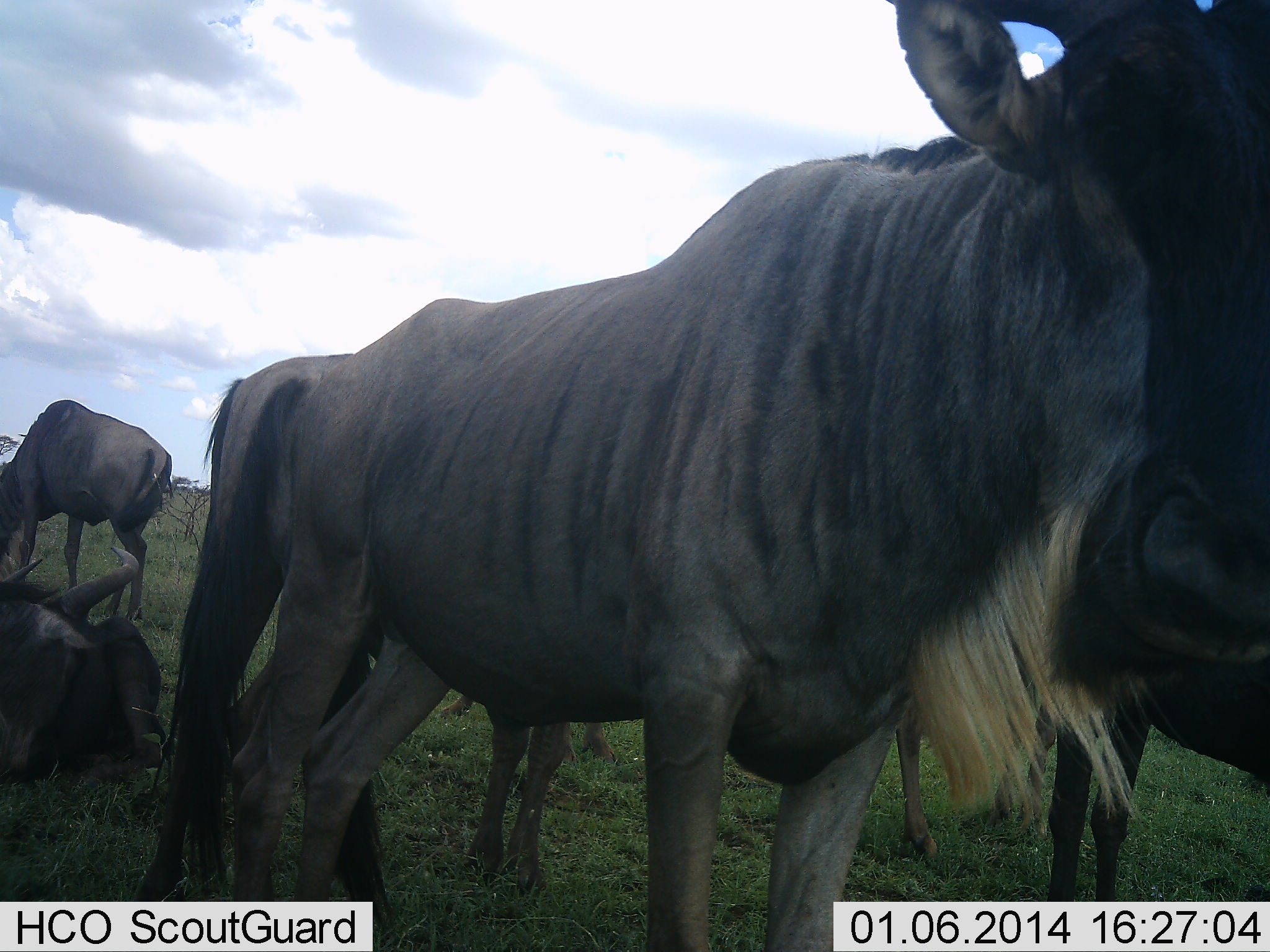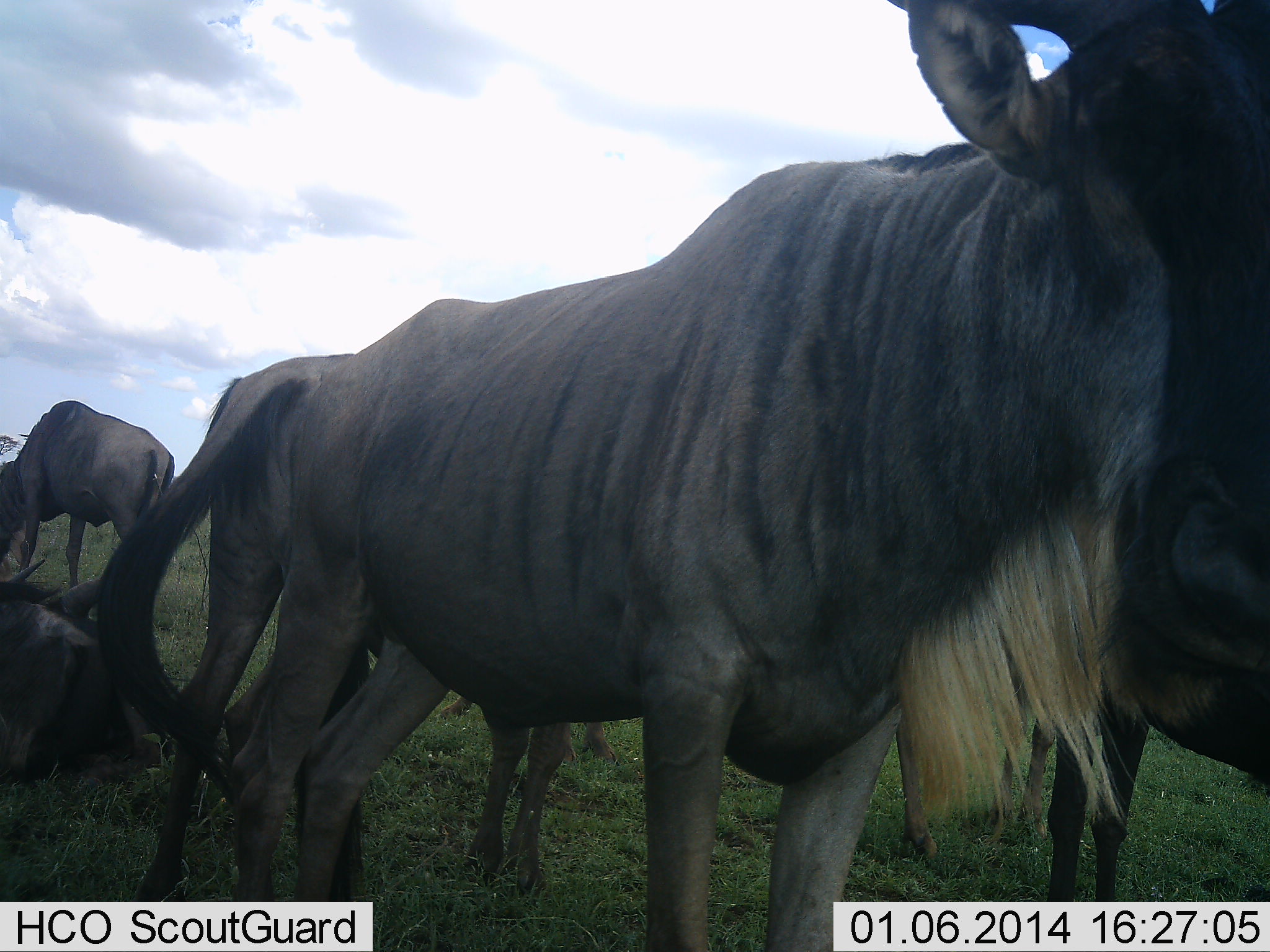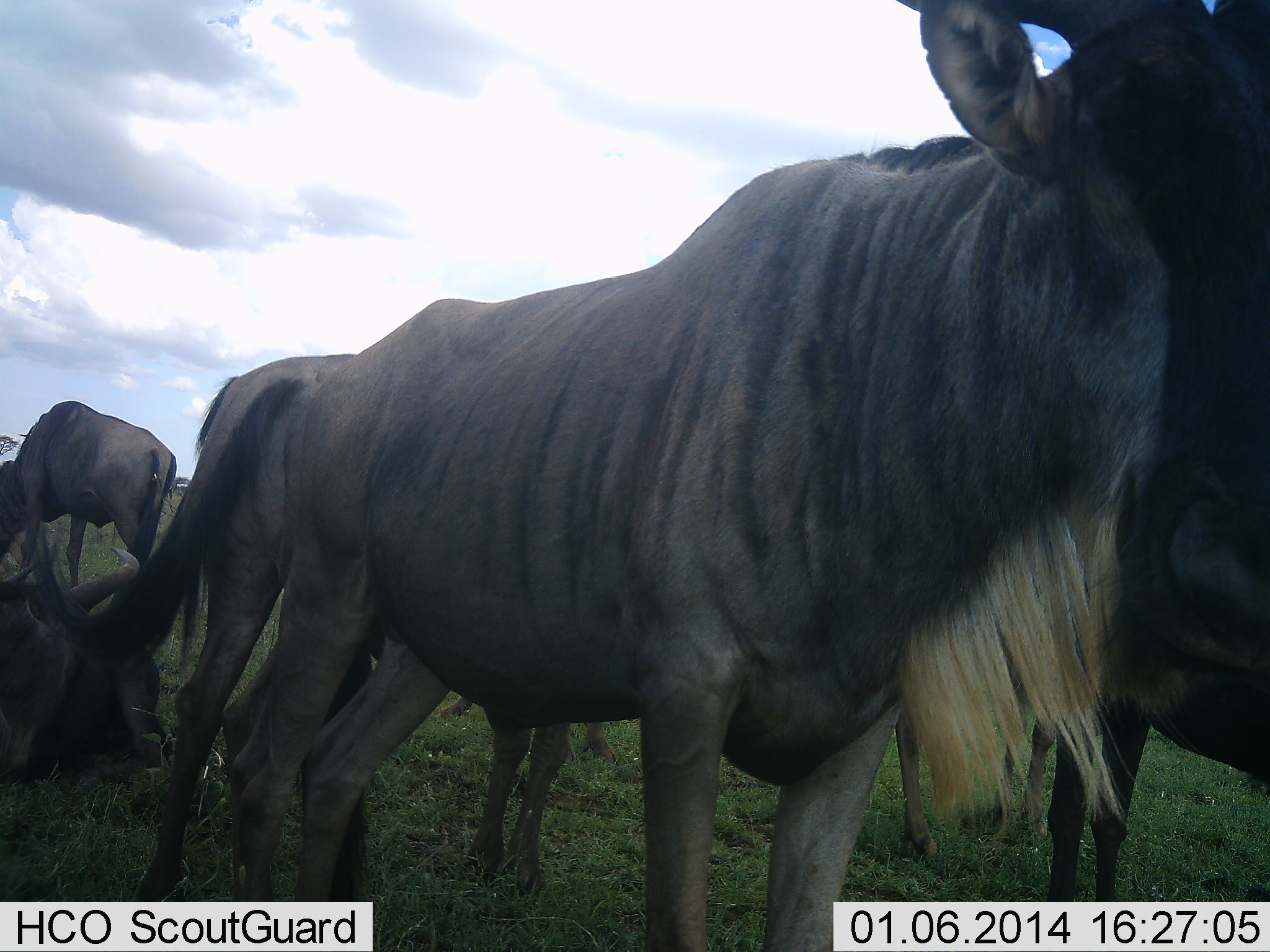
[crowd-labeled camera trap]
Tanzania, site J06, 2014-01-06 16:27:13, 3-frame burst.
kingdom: Animalia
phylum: Chordata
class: Mammalia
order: Artiodactyla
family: Bovidae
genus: Connochaetes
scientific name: Connochaetes taurinus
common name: blue wildebeest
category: wildebeest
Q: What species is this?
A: Wildebeest (blue wildebeest) (Connochaetes taurinus).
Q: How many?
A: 5.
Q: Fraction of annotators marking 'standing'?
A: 80%.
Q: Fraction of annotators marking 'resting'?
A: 70%.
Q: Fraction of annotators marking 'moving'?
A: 0%.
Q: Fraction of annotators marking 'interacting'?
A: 0%.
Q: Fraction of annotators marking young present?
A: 10%.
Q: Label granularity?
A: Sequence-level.